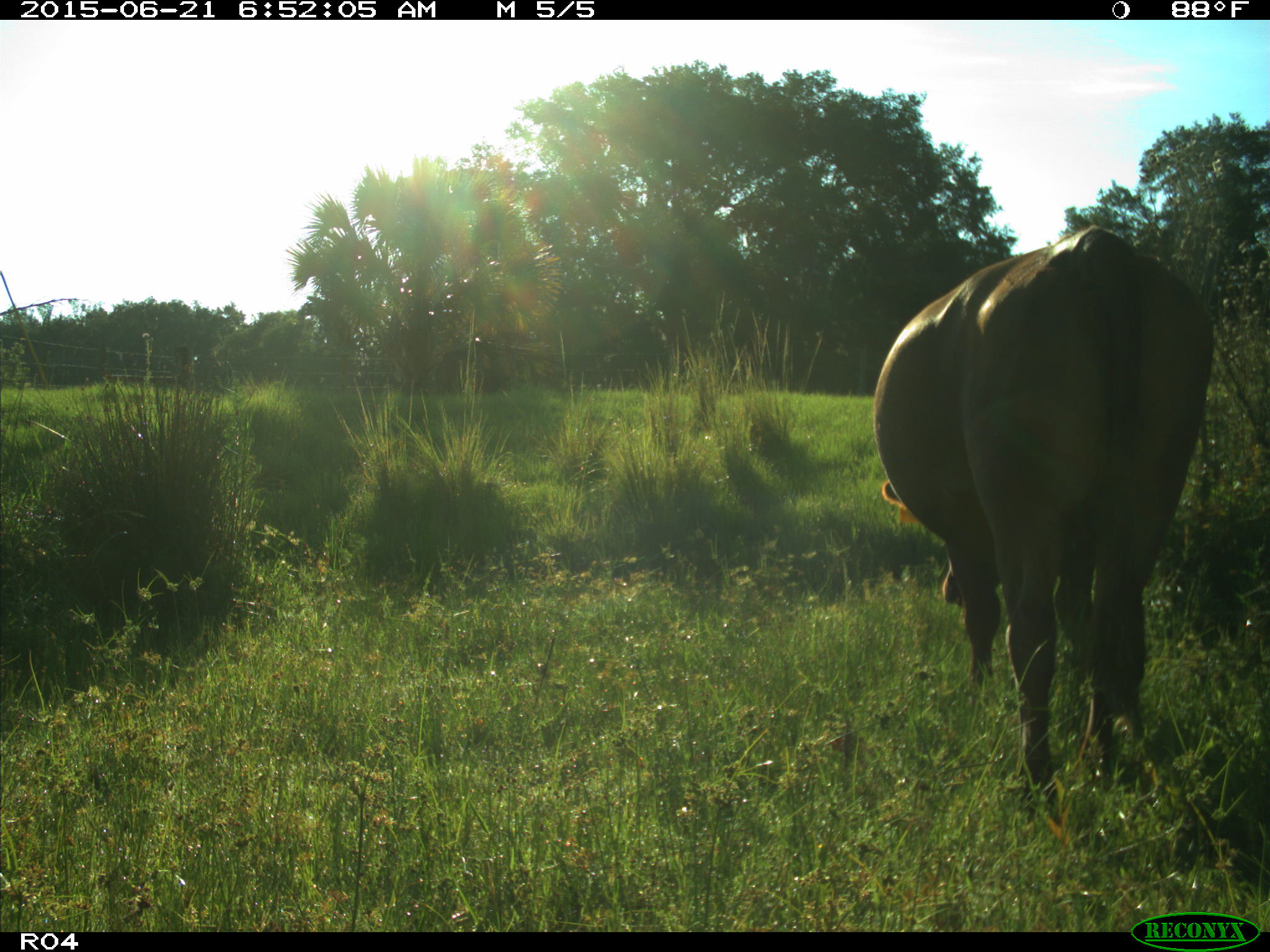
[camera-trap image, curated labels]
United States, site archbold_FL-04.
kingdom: Animalia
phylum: Chordata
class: Mammalia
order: Artiodactyla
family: Bovidae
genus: Bos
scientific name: Bos taurus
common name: domestic cow